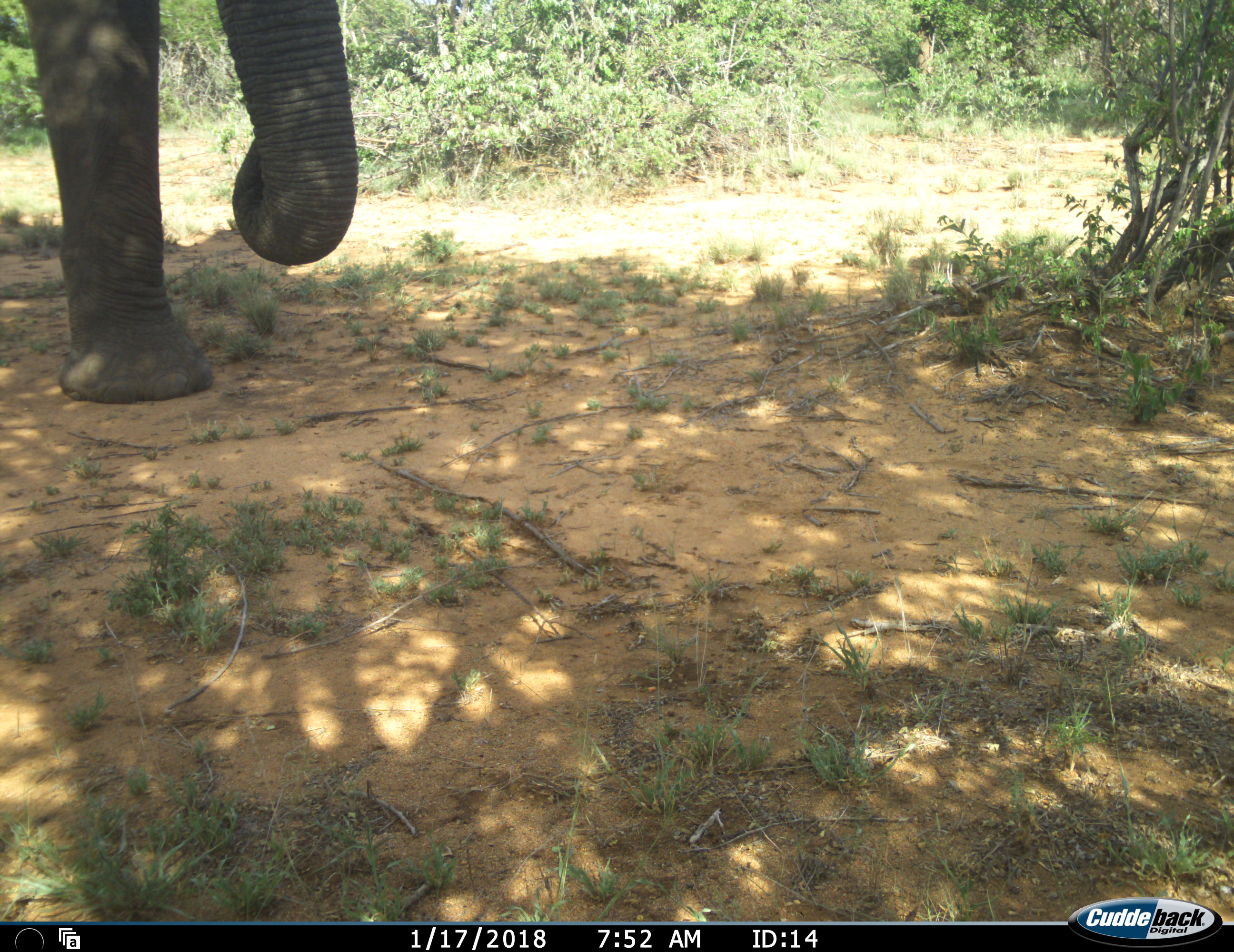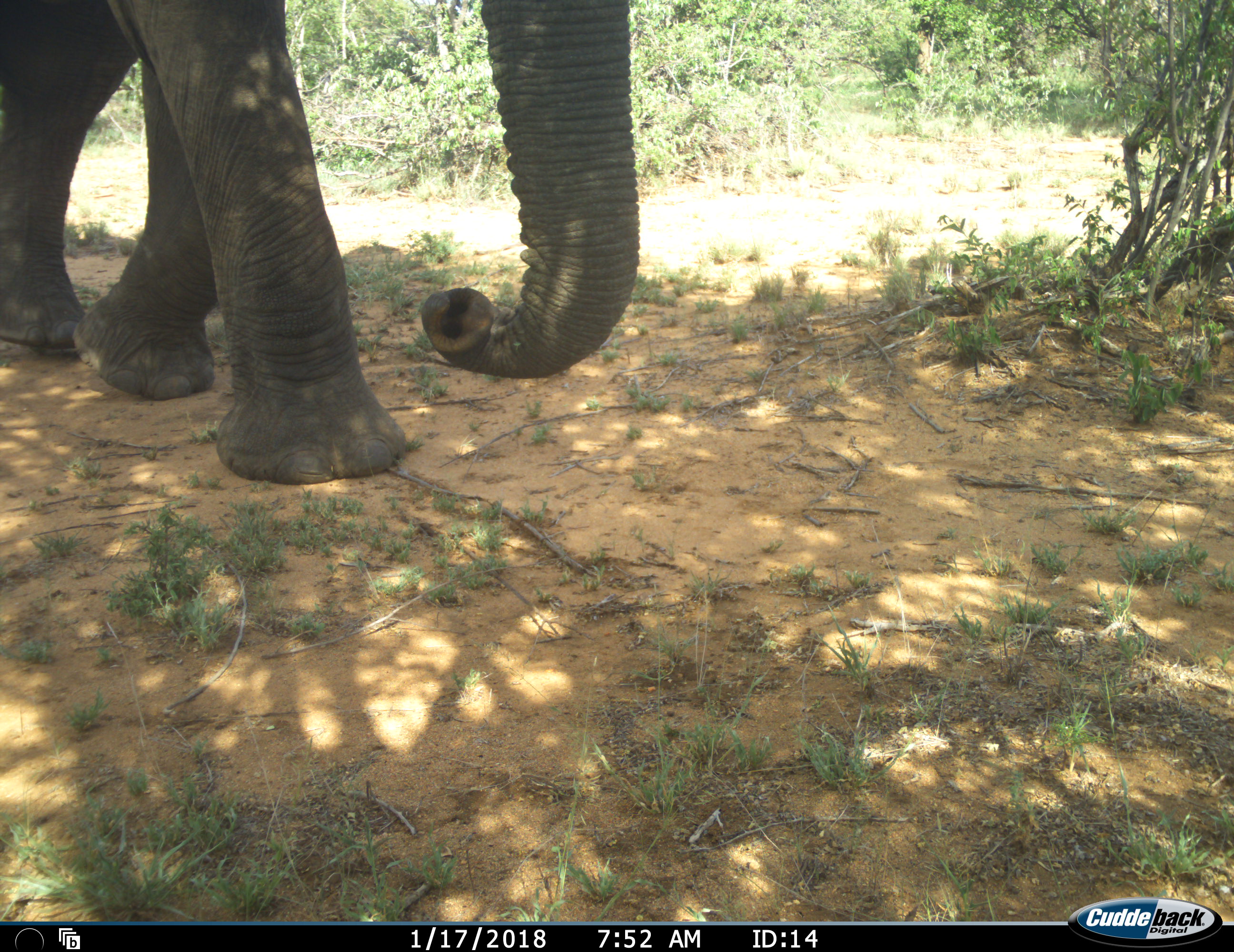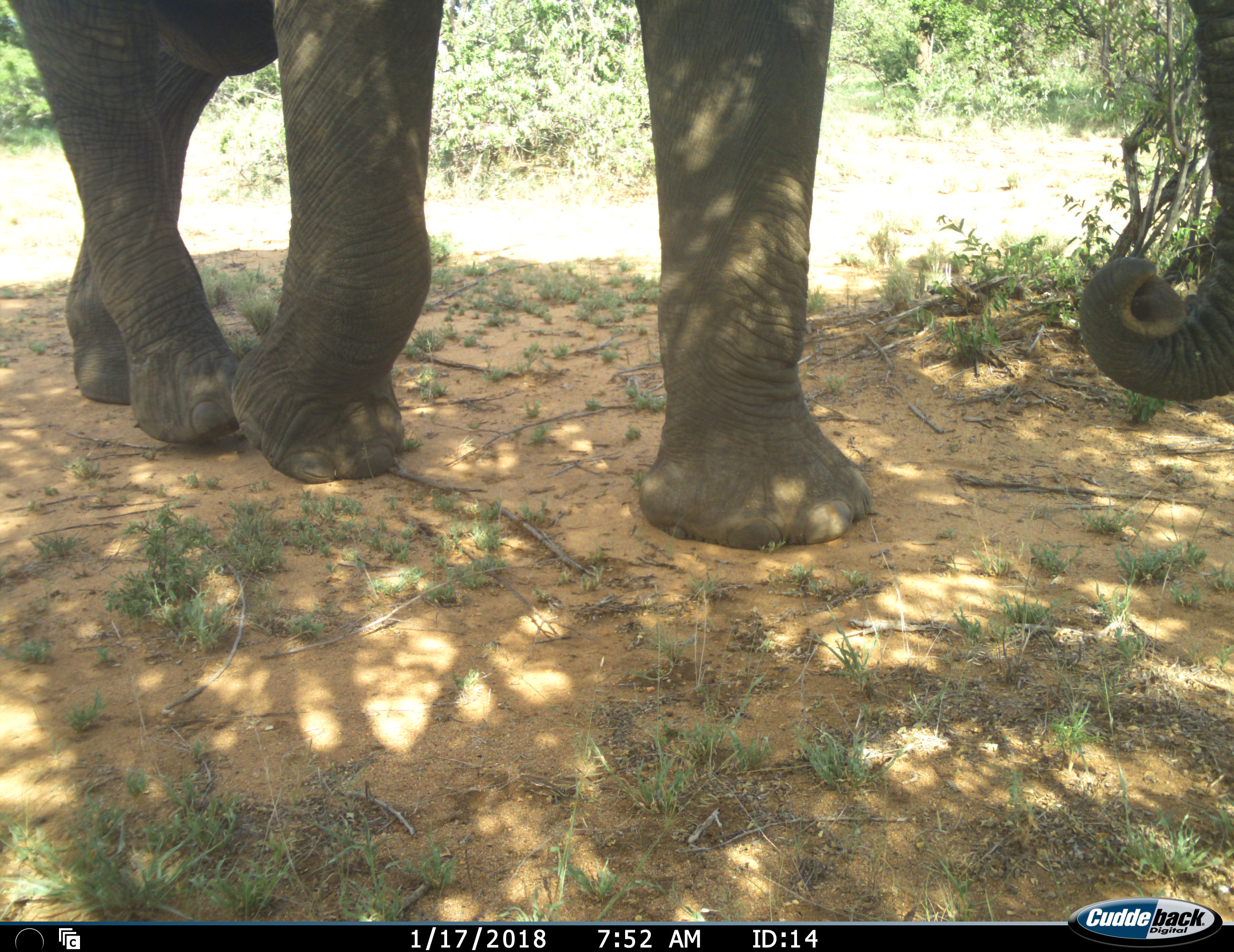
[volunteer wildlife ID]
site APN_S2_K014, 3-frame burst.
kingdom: Animalia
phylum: Chordata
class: Mammalia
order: Proboscidea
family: Elephantidae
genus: Loxodonta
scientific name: Loxodonta africana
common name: african bush elephant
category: elephant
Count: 1.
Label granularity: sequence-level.